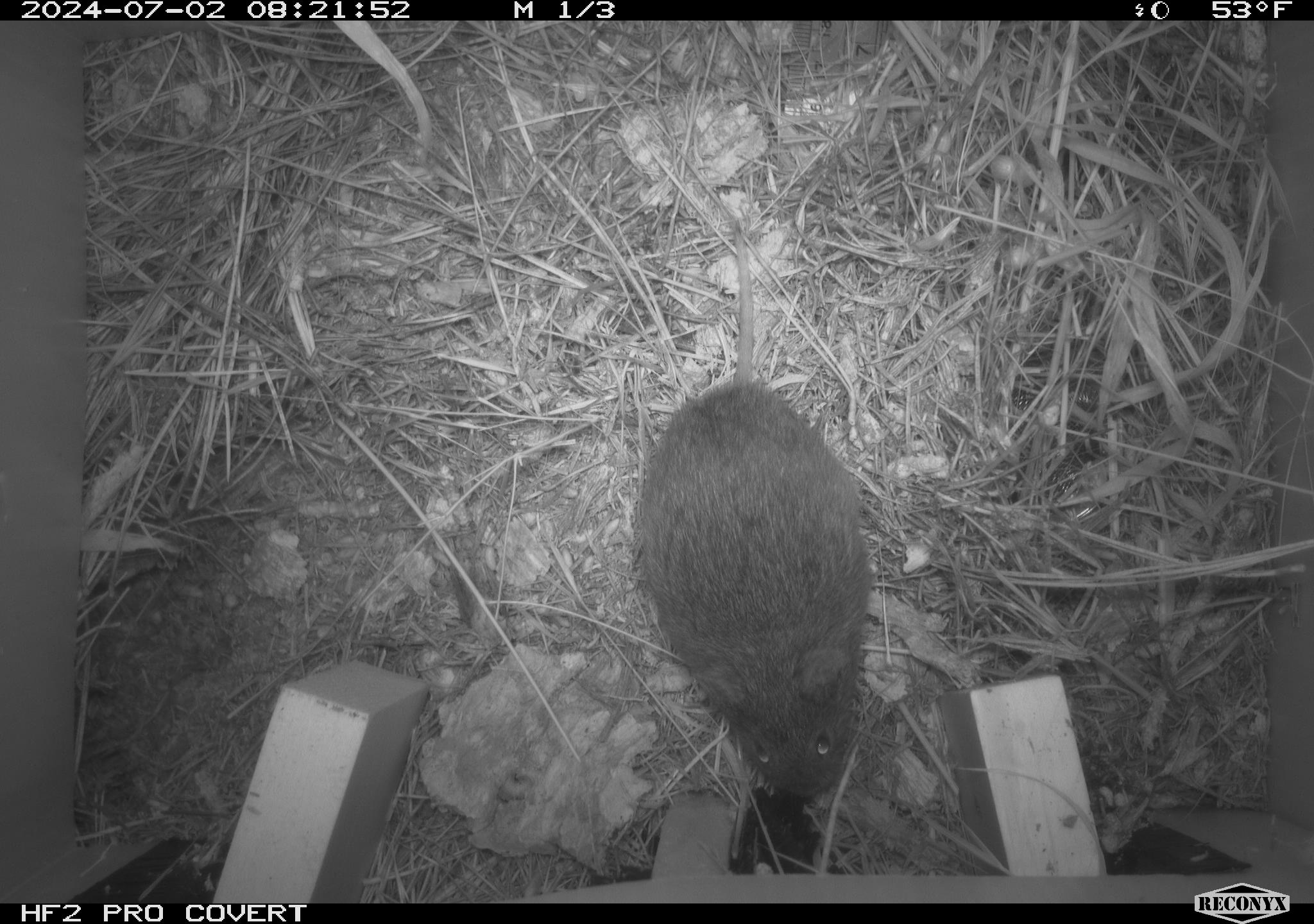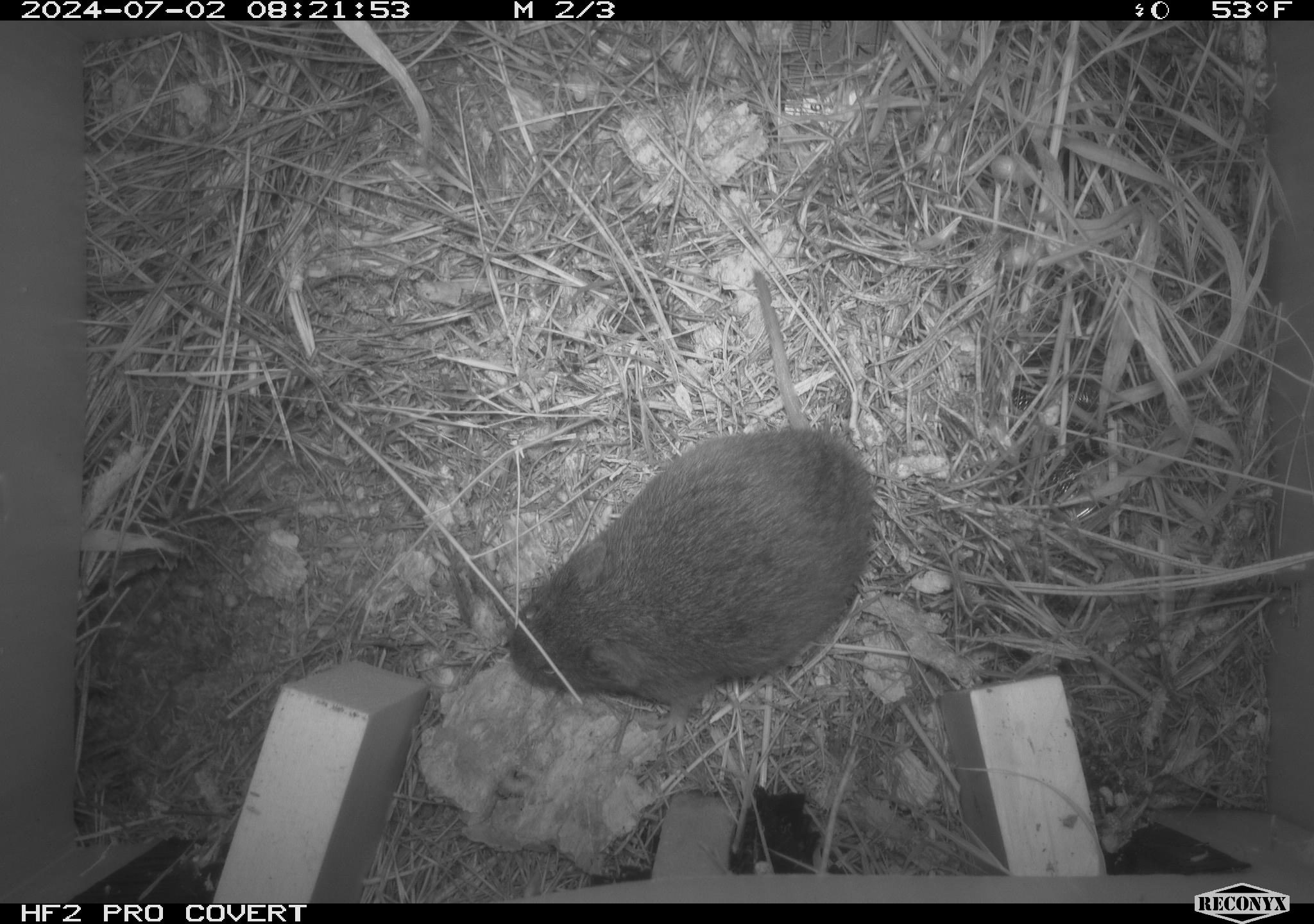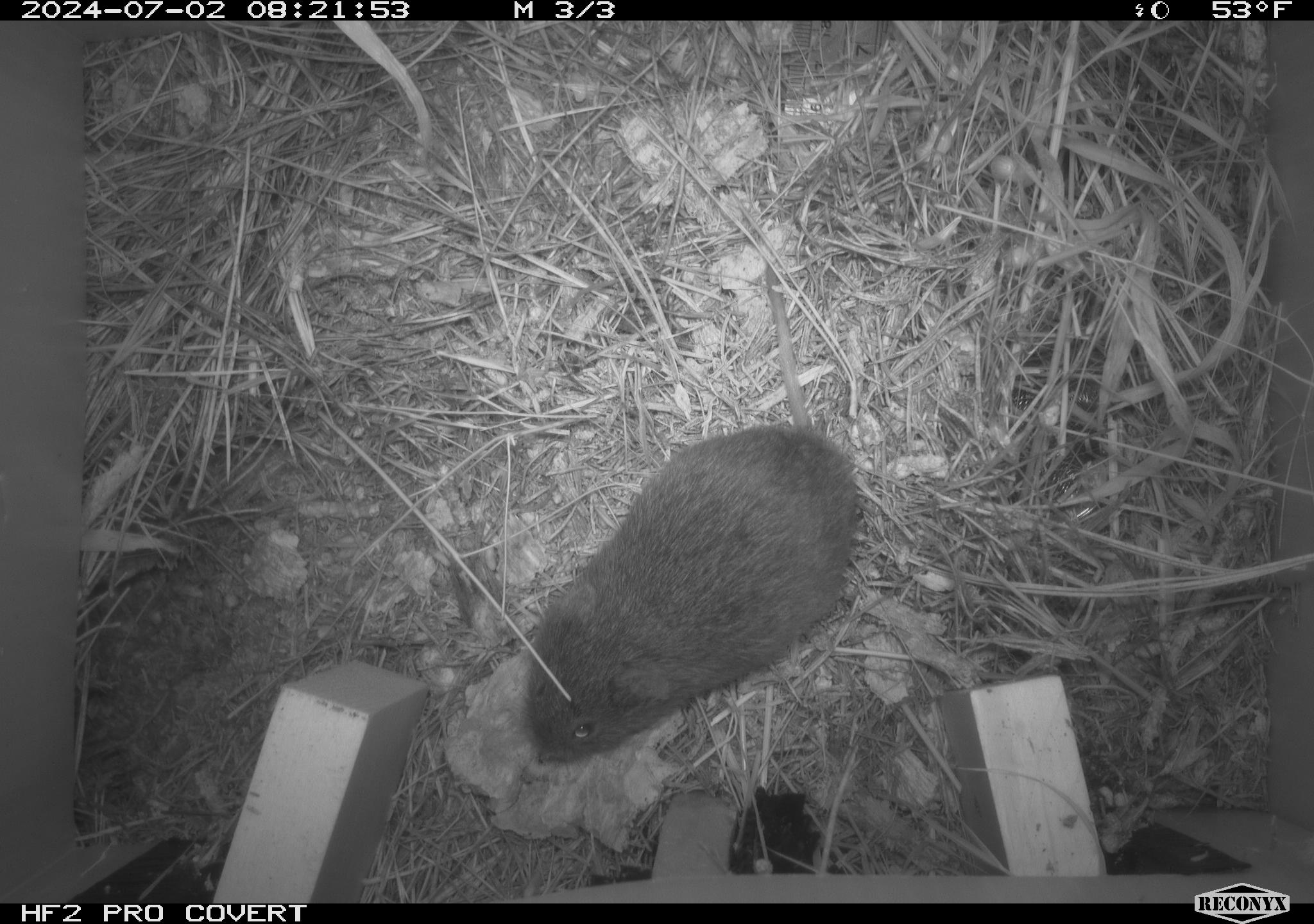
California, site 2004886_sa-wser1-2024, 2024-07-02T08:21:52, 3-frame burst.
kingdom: Animalia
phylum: Chordata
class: Mammalia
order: Rodentia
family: Cricetidae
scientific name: Arvicolinae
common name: voles, lemmings, and muskrats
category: arvicolinae subfamily